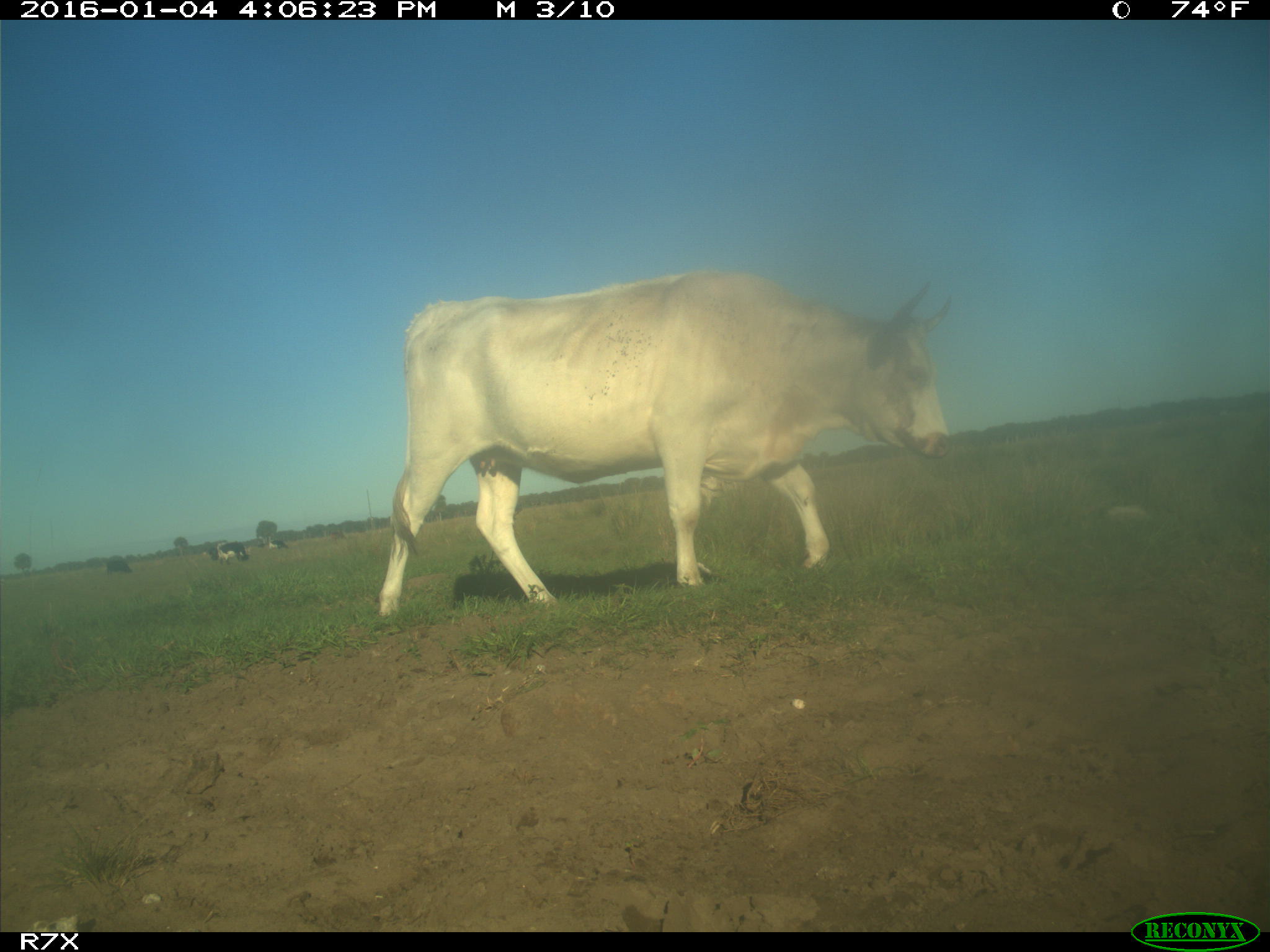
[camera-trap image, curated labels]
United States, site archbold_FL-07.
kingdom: Animalia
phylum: Chordata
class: Mammalia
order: Artiodactyla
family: Bovidae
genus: Bos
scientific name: Bos taurus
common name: domestic cow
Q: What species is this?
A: Bos taurus (domestic cow).